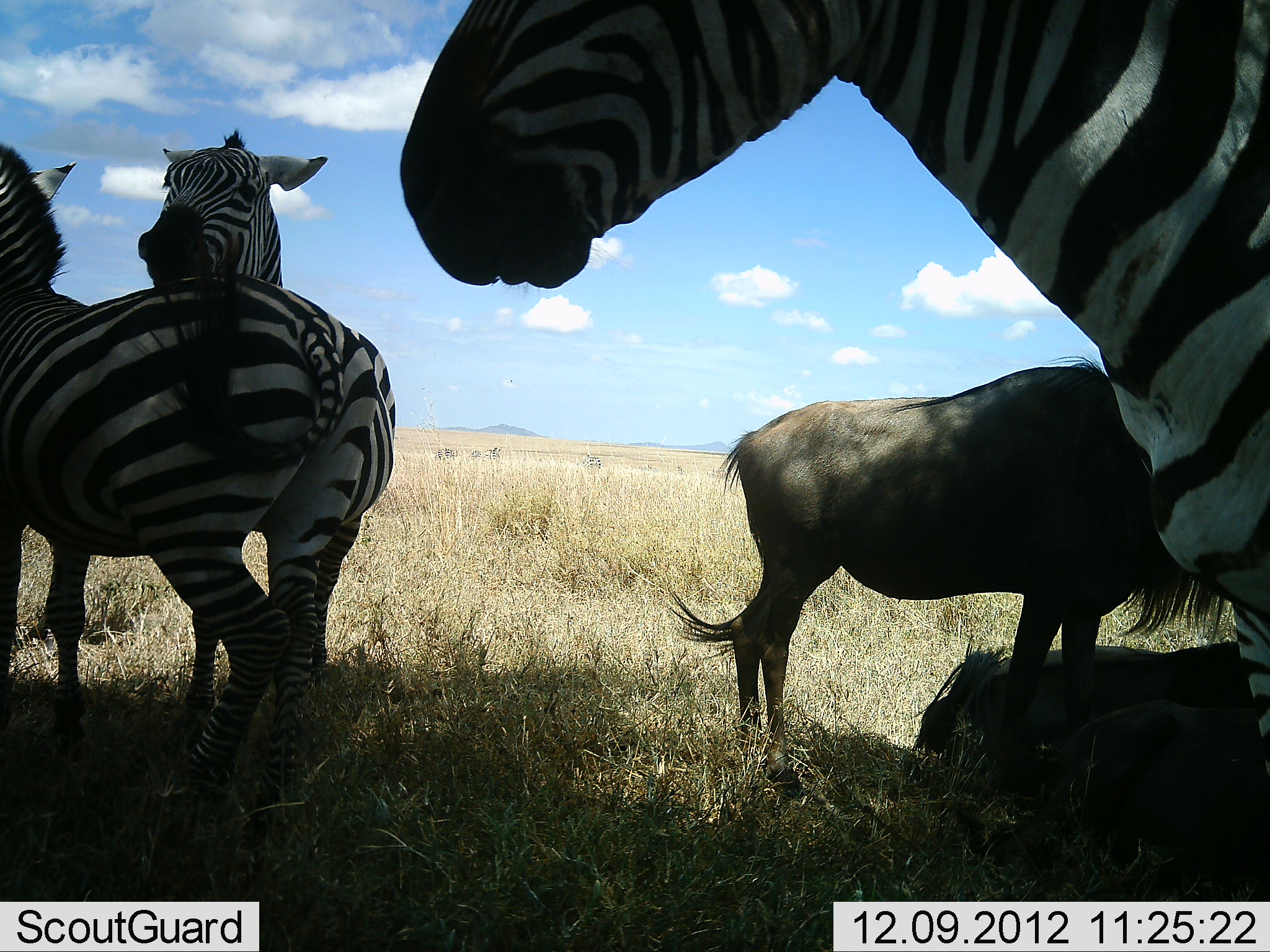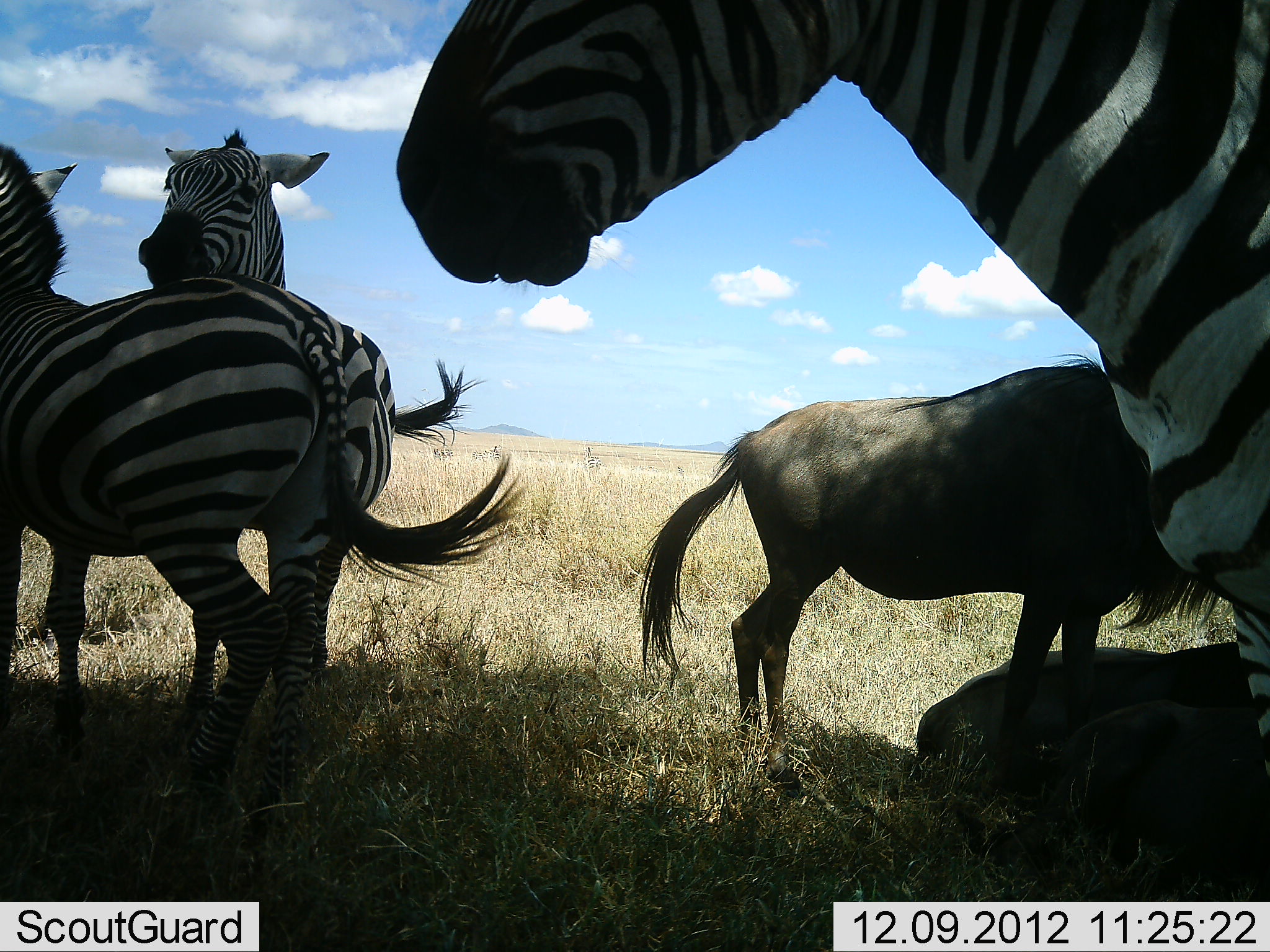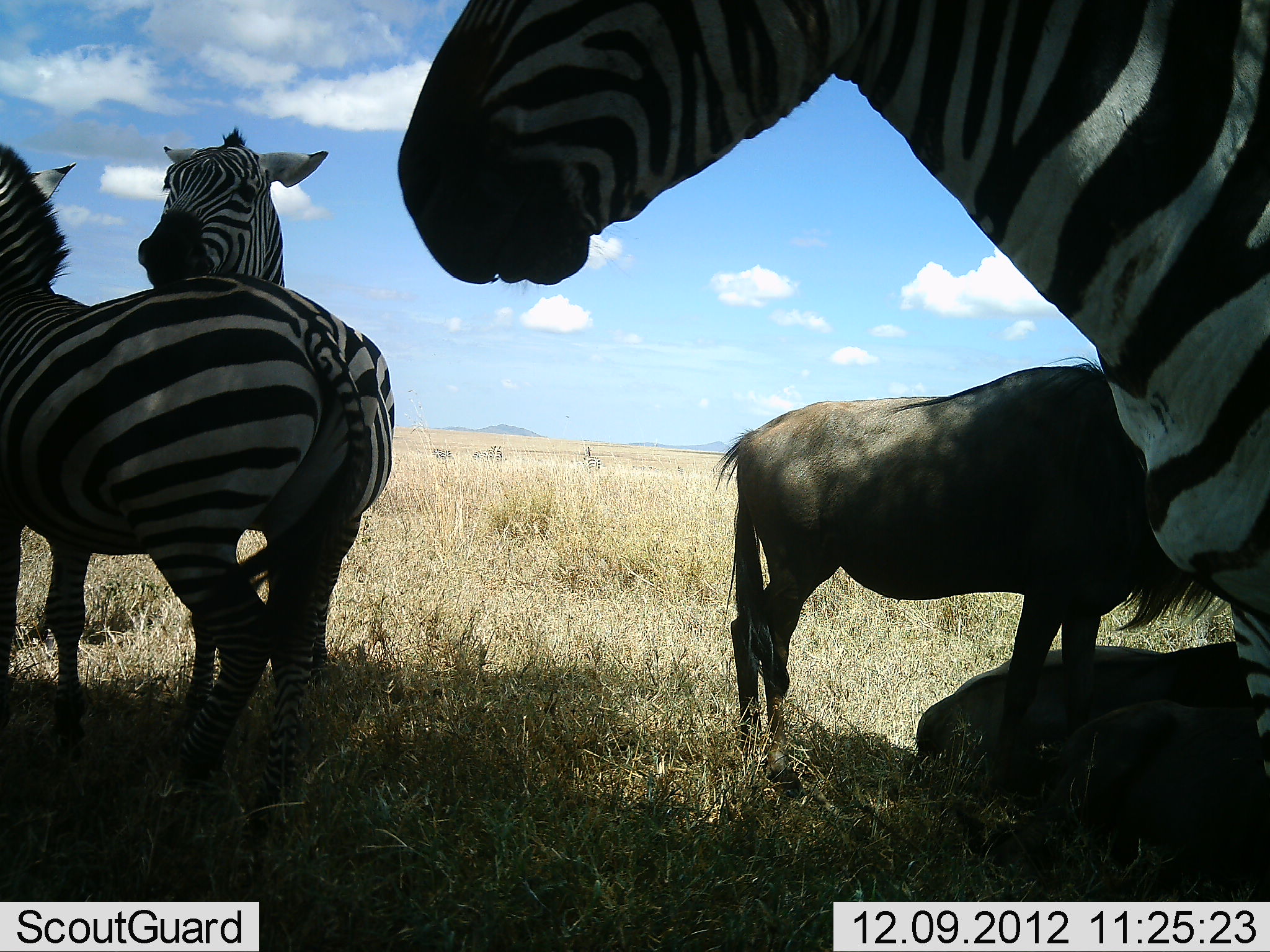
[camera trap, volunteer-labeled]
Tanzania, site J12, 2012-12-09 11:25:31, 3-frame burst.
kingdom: Animalia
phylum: Chordata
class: Mammalia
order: Artiodactyla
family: Bovidae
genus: Connochaetes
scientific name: Connochaetes taurinus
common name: blue wildebeest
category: wildebeest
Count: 3.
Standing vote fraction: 90%.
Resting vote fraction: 80%.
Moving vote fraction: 0%.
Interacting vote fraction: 0%.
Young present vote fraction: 10%.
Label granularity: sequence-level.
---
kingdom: Animalia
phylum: Chordata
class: Mammalia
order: Perissodactyla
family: Equidae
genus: Equus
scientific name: Equus quagga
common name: plains zebra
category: zebra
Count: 3.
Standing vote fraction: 82%.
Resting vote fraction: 9%.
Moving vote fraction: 9%.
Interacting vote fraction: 36%.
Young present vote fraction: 0%.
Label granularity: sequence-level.